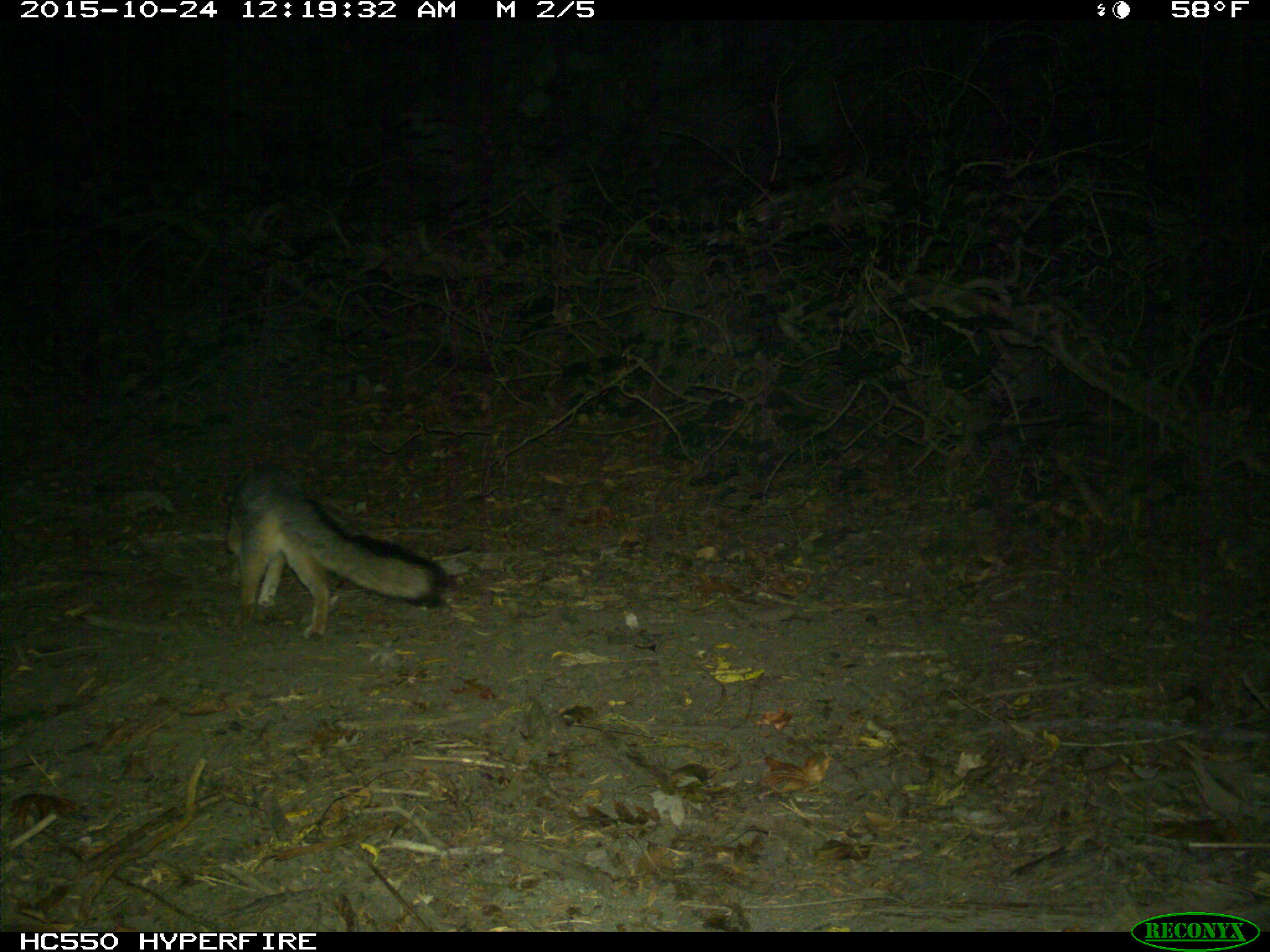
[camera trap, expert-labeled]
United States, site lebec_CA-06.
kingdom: Animalia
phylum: Chordata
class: Mammalia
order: Carnivora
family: Canidae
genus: Urocyon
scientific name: Urocyon cinereoargenteus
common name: gray fox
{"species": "Urocyon cinereoargenteus (gray fox)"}